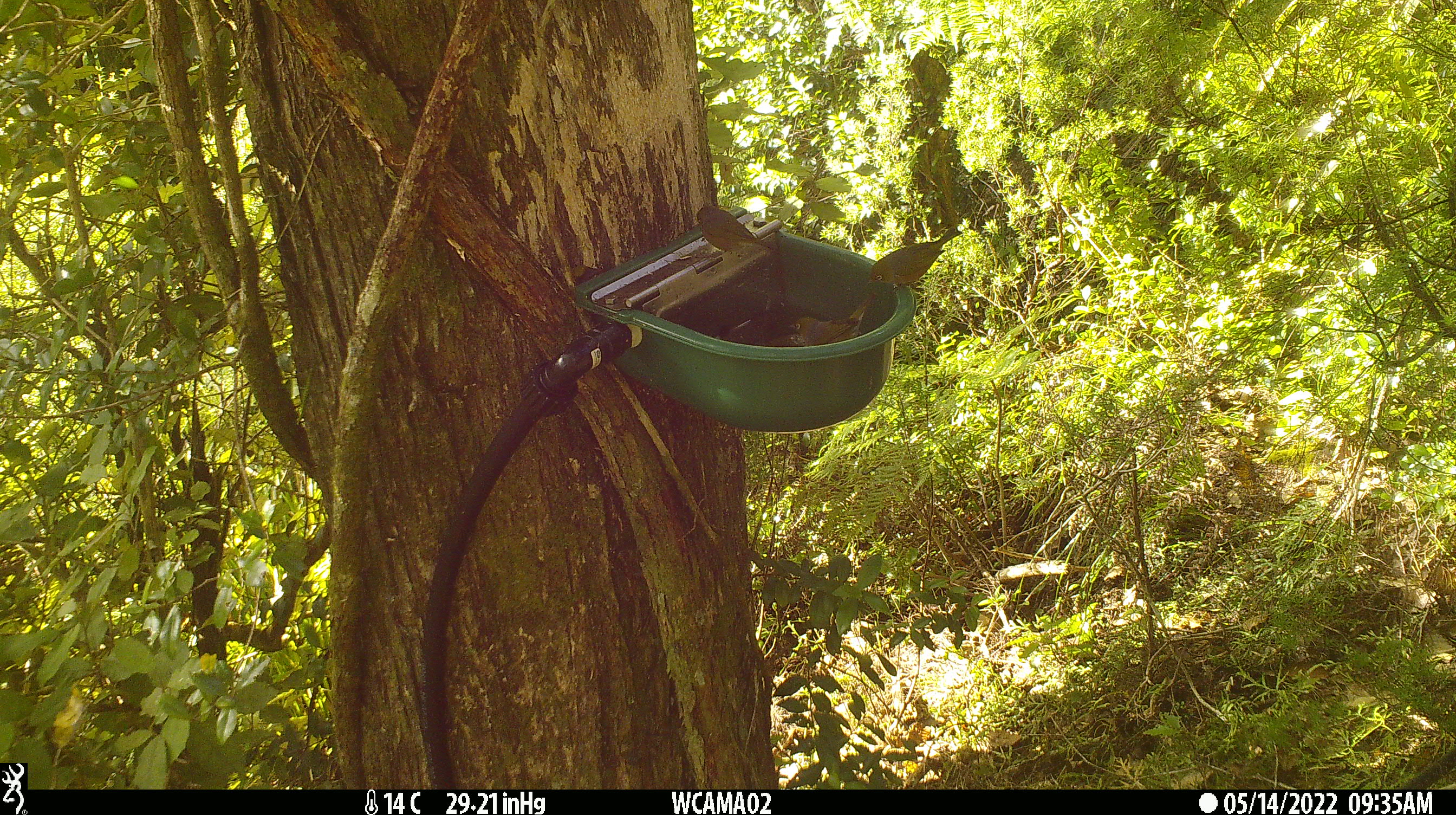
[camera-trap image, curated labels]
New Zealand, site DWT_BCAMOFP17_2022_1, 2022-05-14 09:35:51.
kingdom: Animalia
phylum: Chordata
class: Aves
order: Passeriformes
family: Zosteropidae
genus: Zosterops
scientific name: Zosterops lateralis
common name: silvereye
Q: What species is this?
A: Silvereye (Zosterops lateralis).